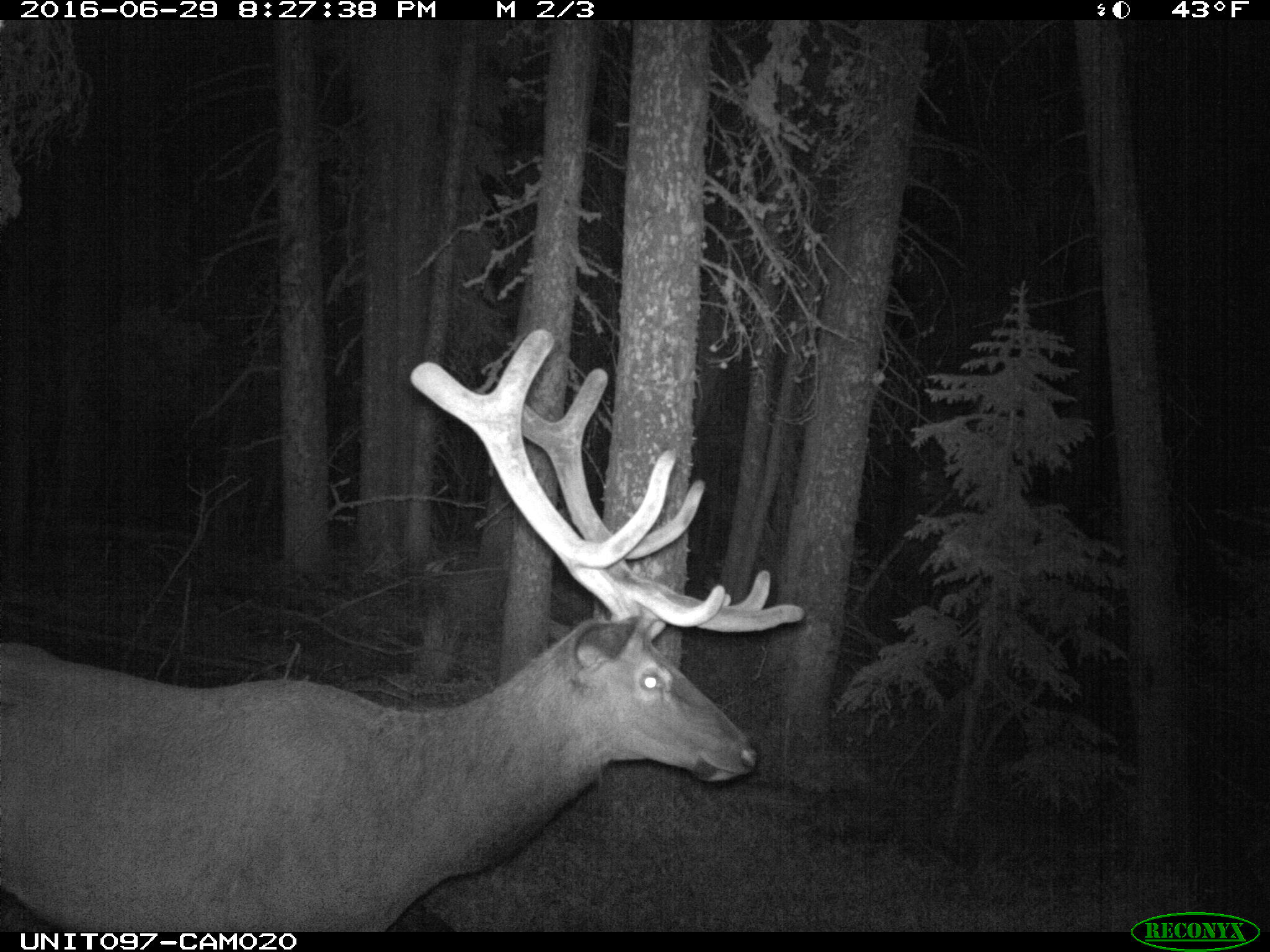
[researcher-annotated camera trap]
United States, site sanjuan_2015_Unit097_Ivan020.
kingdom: Animalia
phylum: Chordata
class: Mammalia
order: Artiodactyla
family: Cervidae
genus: Cervus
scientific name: Cervus elaphus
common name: red deer